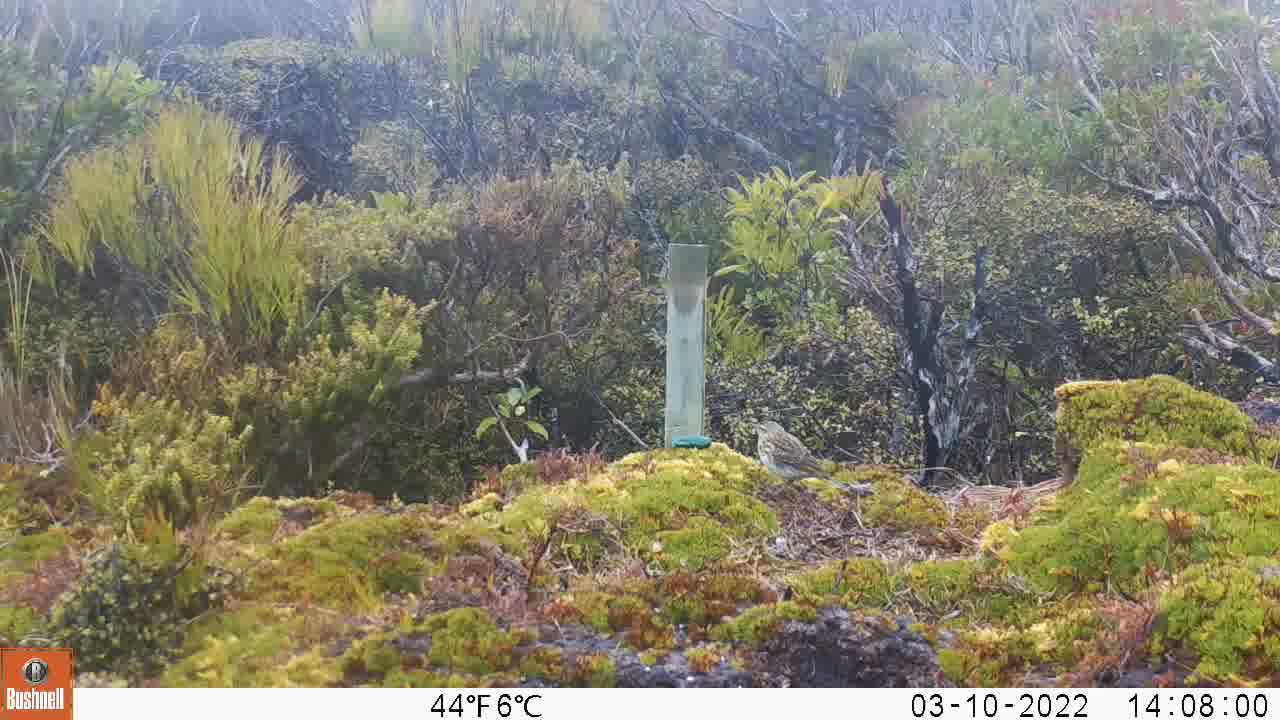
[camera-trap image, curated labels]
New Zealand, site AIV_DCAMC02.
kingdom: Animalia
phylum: Chordata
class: Aves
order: Passeriformes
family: Motacillidae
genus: Anthus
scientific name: Anthus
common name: pipit